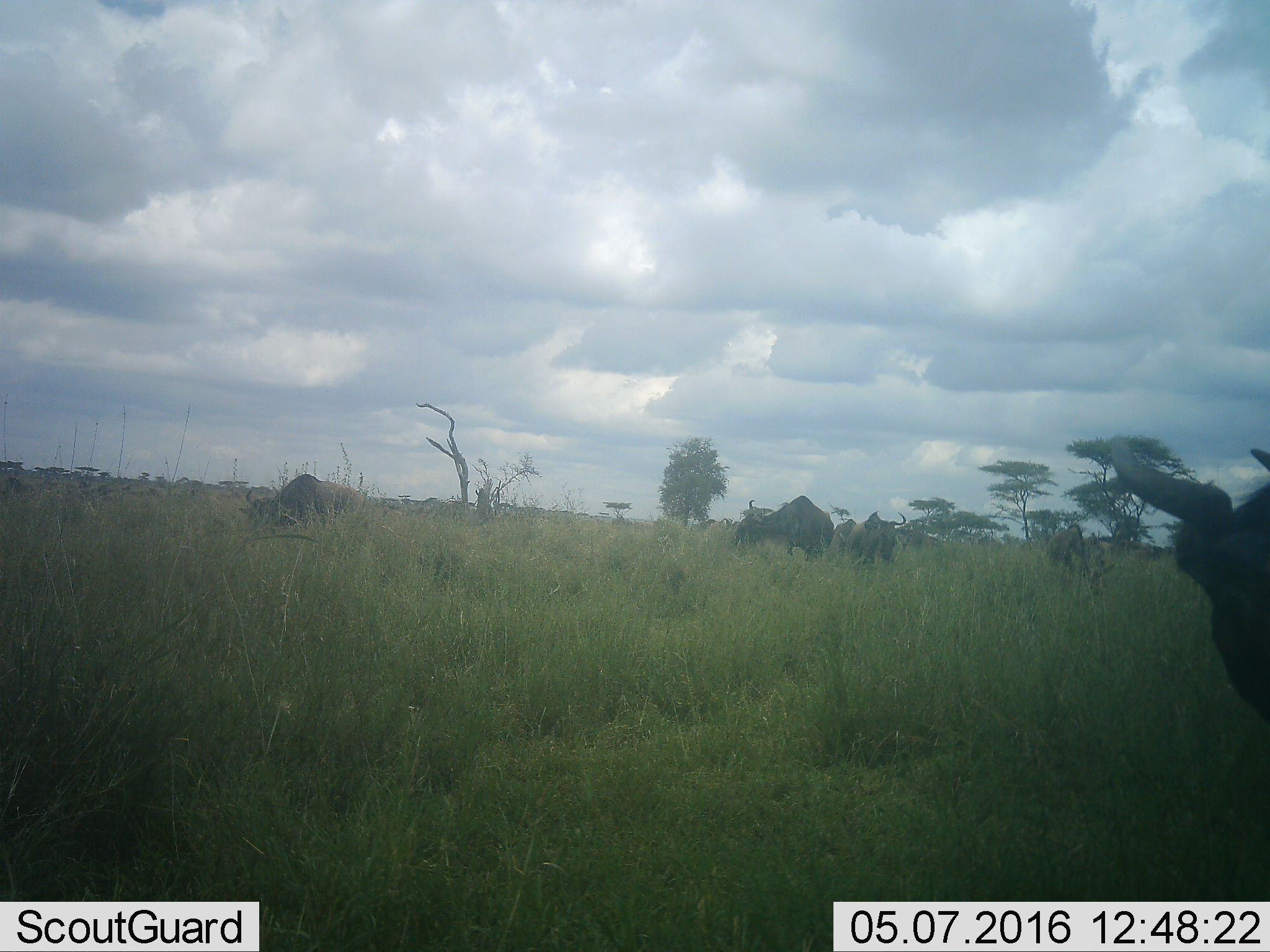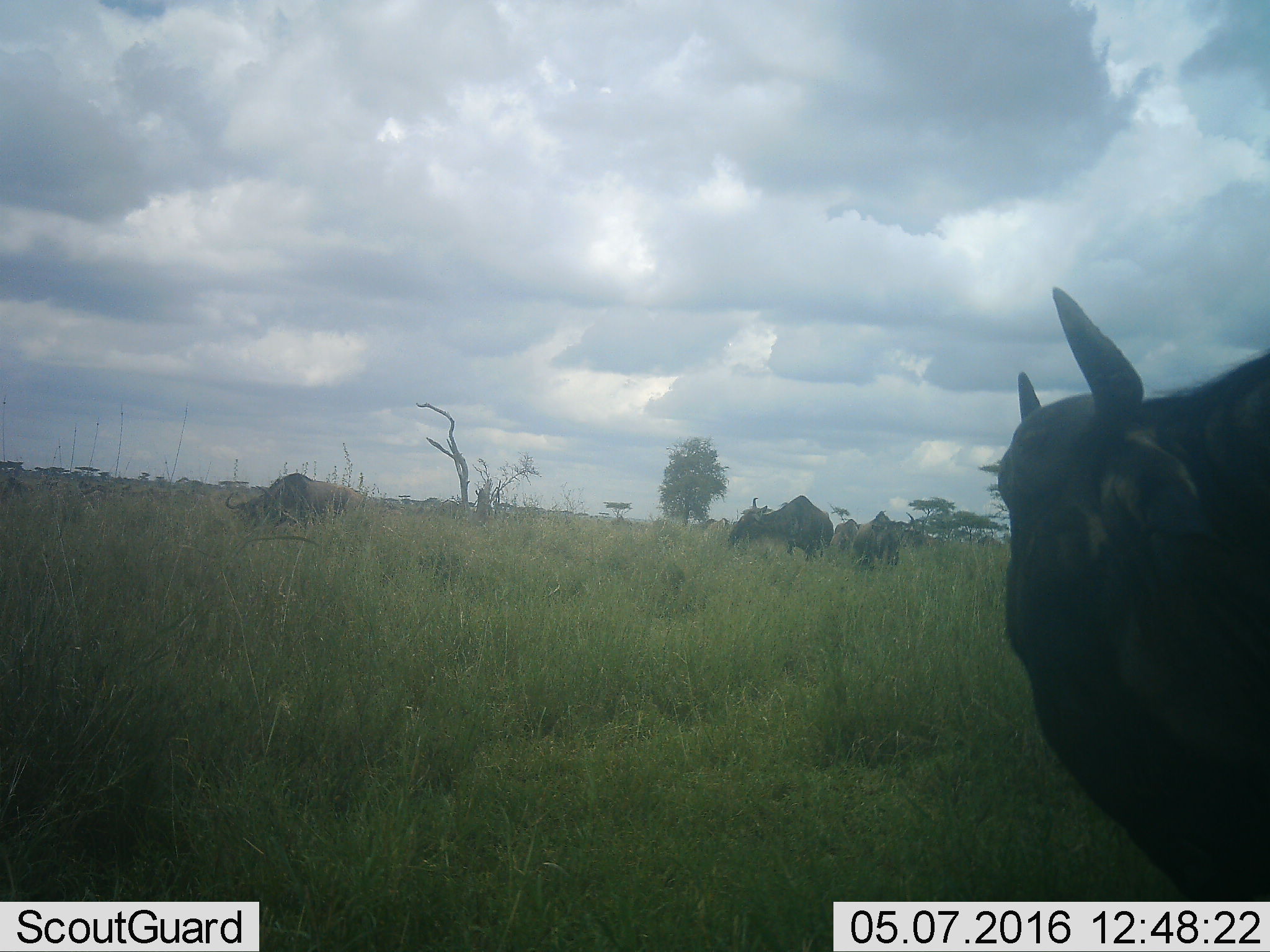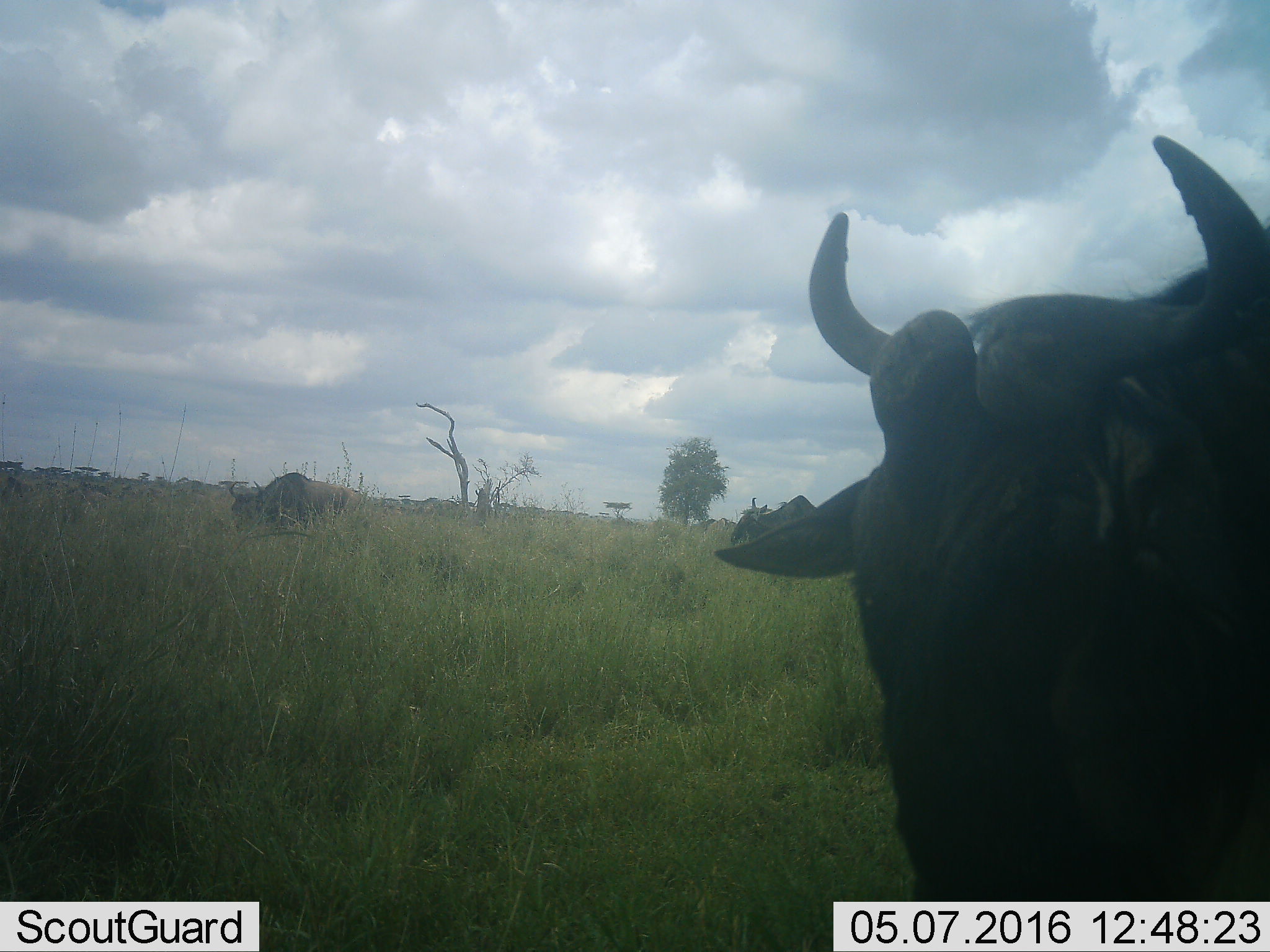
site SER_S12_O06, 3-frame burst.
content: unidentified animal